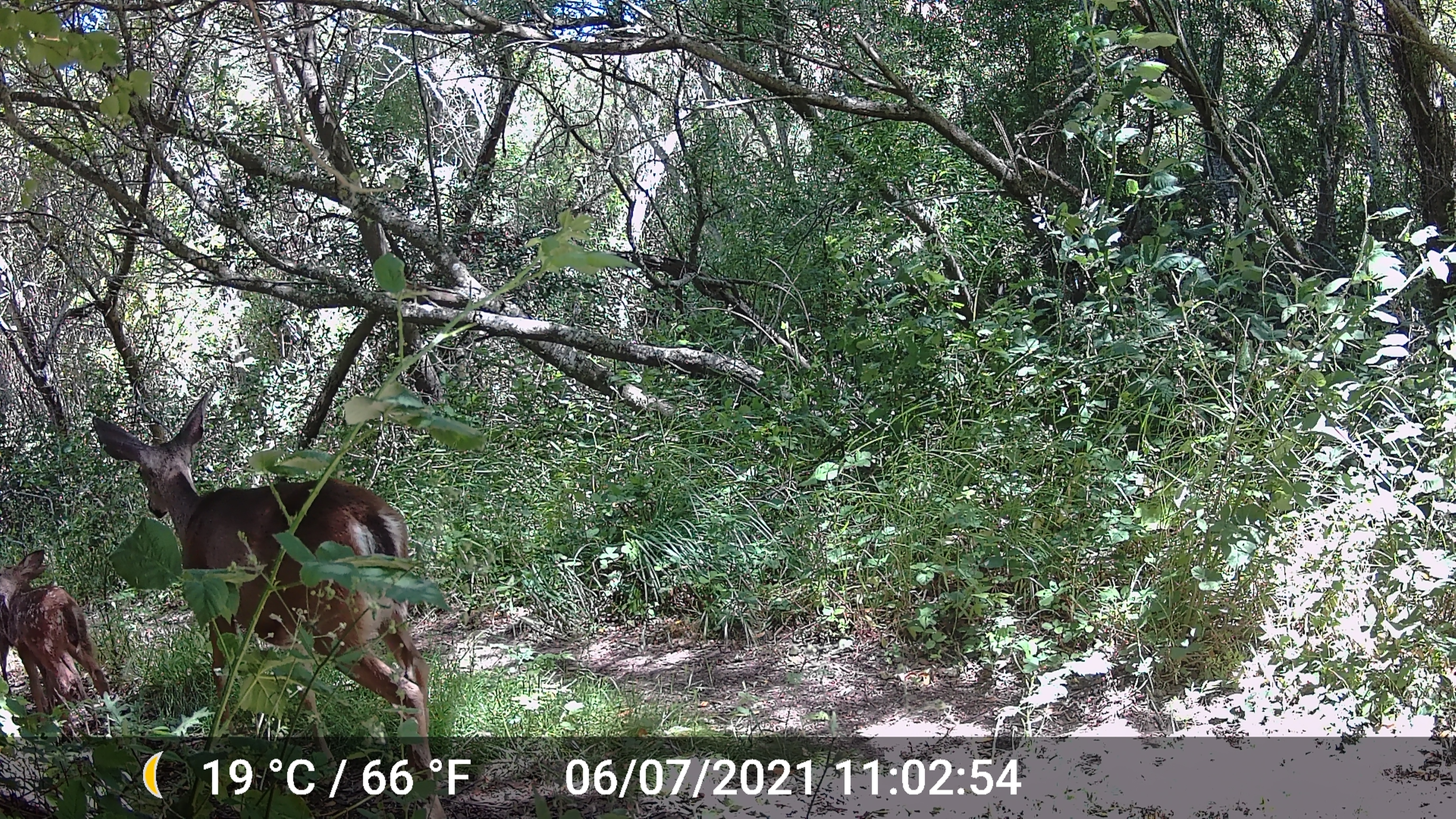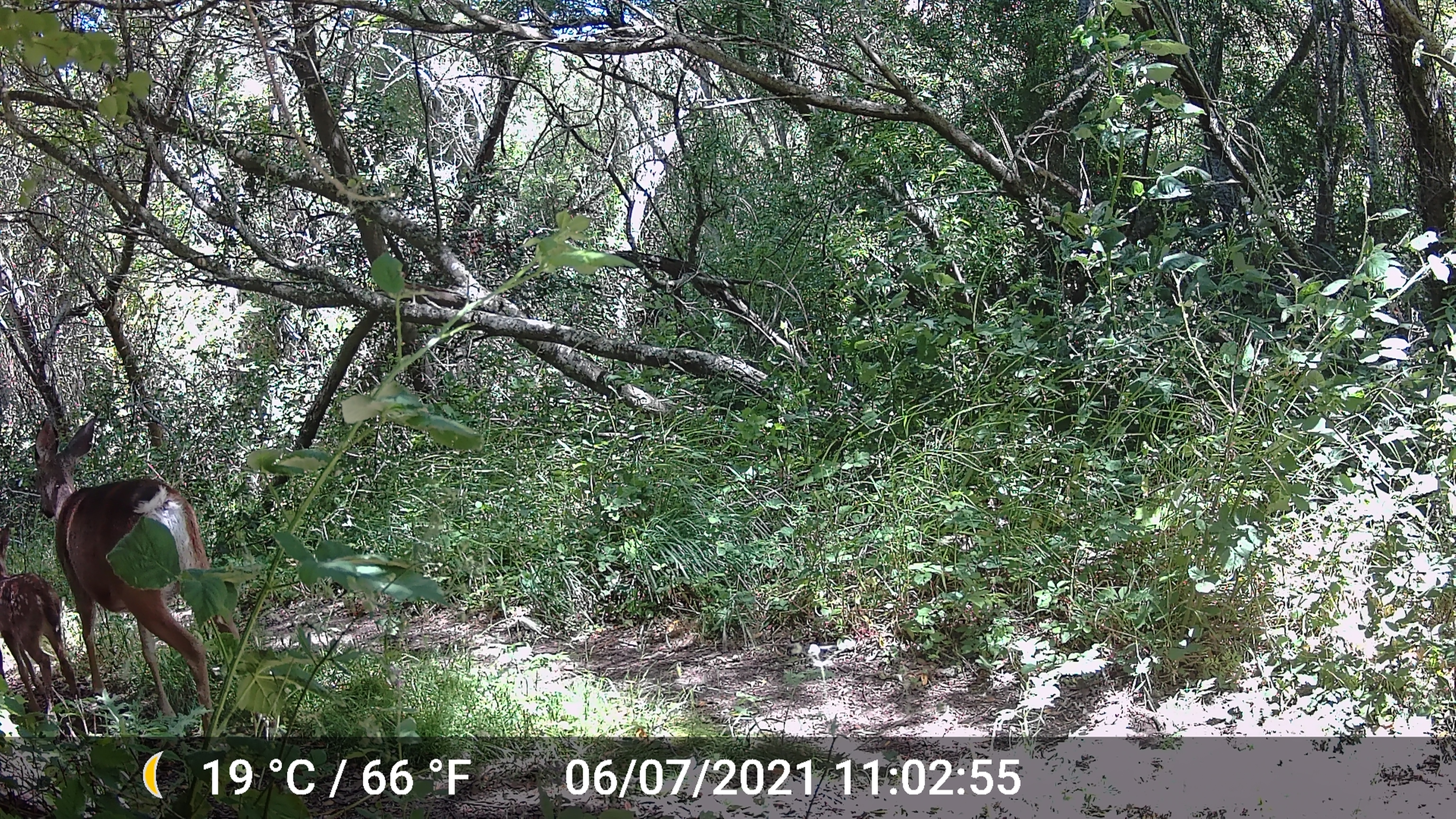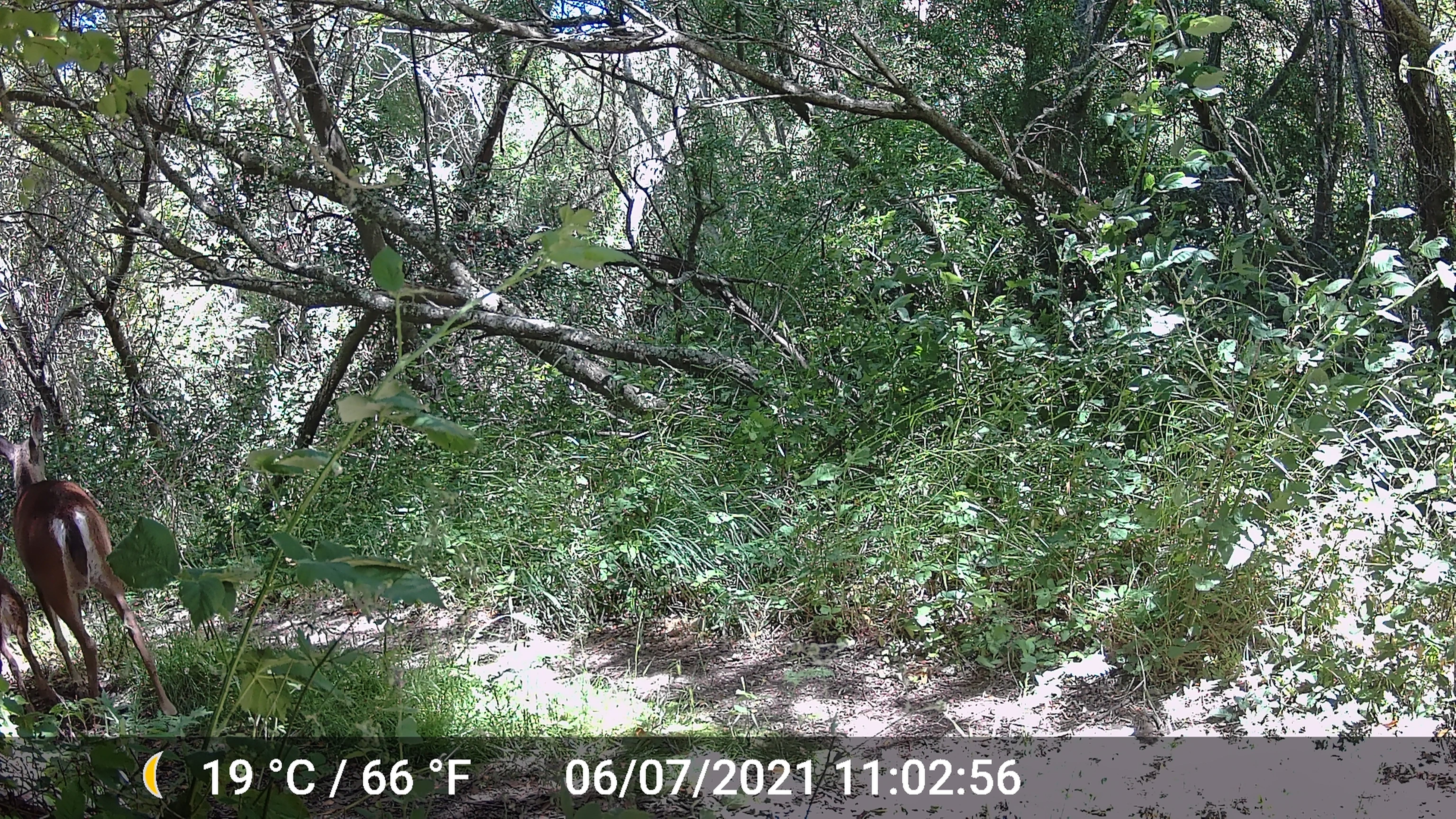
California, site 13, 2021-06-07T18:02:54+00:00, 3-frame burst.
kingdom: Animalia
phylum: Chordata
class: Mammalia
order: Artiodactyla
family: Cervidae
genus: Odocoileus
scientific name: Odocoileus hemionus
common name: mule deer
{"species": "mule deer (Odocoileus hemionus)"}